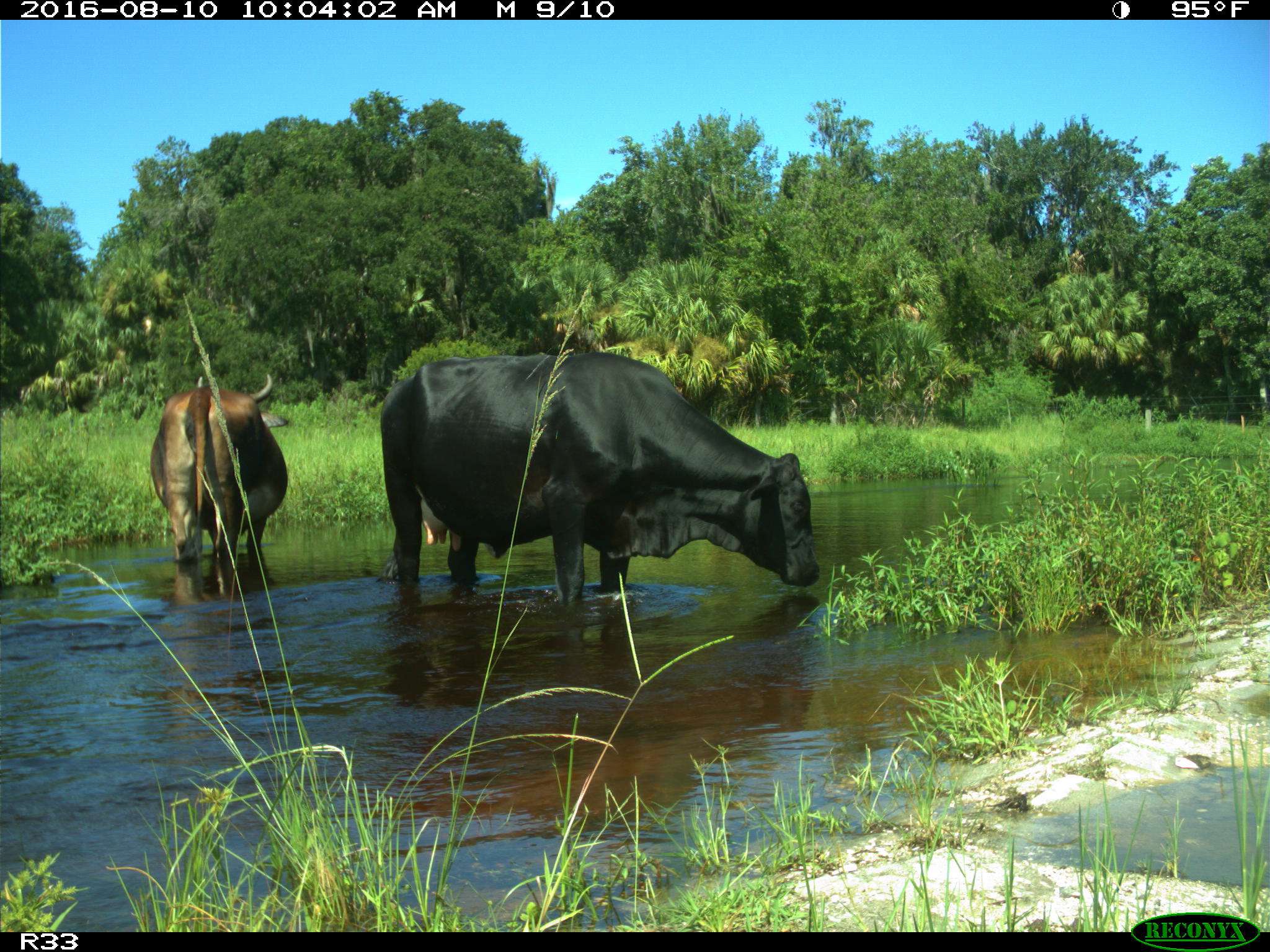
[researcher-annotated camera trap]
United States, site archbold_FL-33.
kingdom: Animalia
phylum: Chordata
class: Mammalia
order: Artiodactyla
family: Bovidae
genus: Bos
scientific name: Bos taurus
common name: domestic cow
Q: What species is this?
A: Bos taurus (domestic cow).